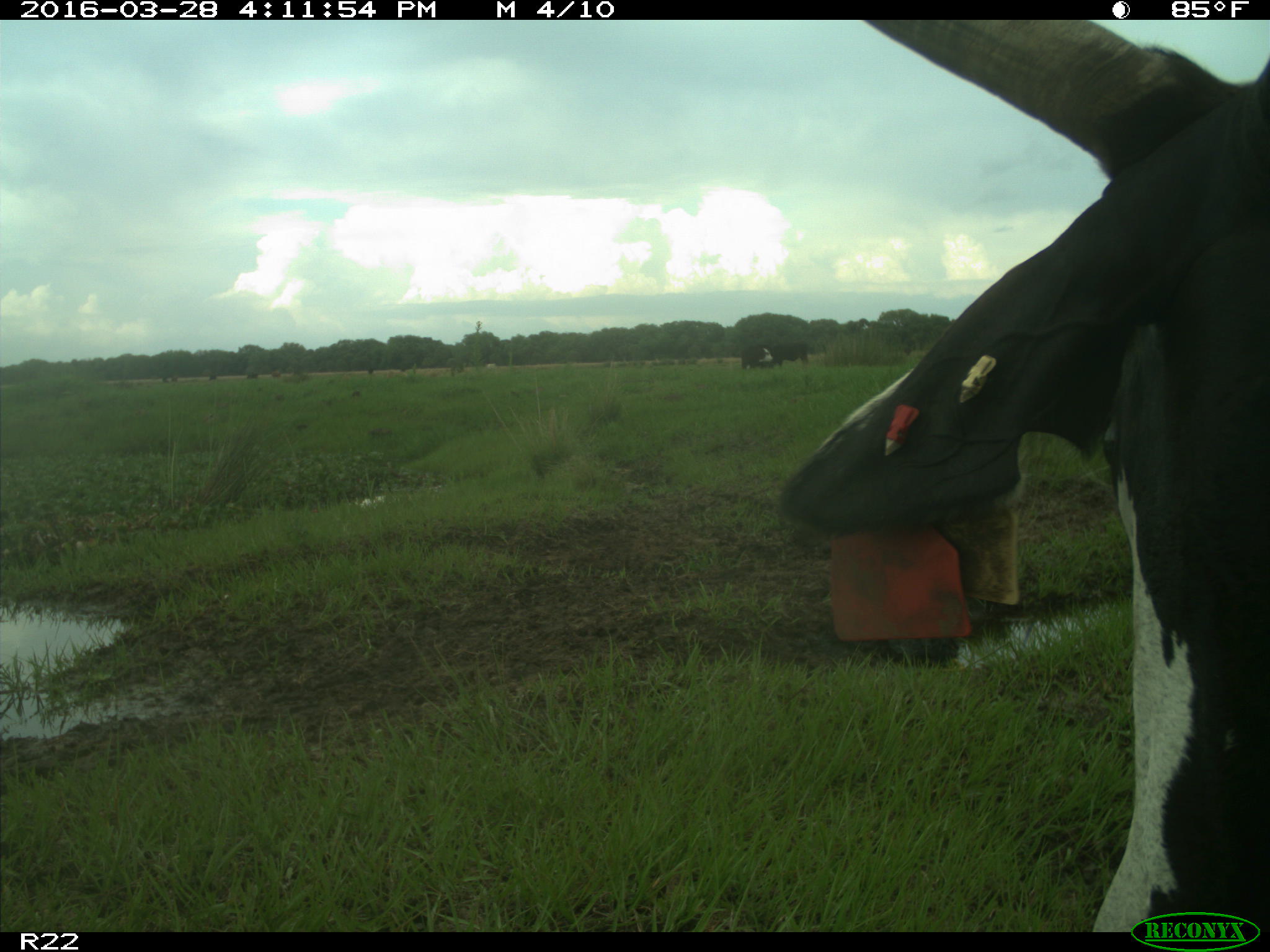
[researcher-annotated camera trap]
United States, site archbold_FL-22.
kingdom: Animalia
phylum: Chordata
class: Mammalia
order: Artiodactyla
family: Bovidae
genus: Bos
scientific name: Bos taurus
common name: domestic cow